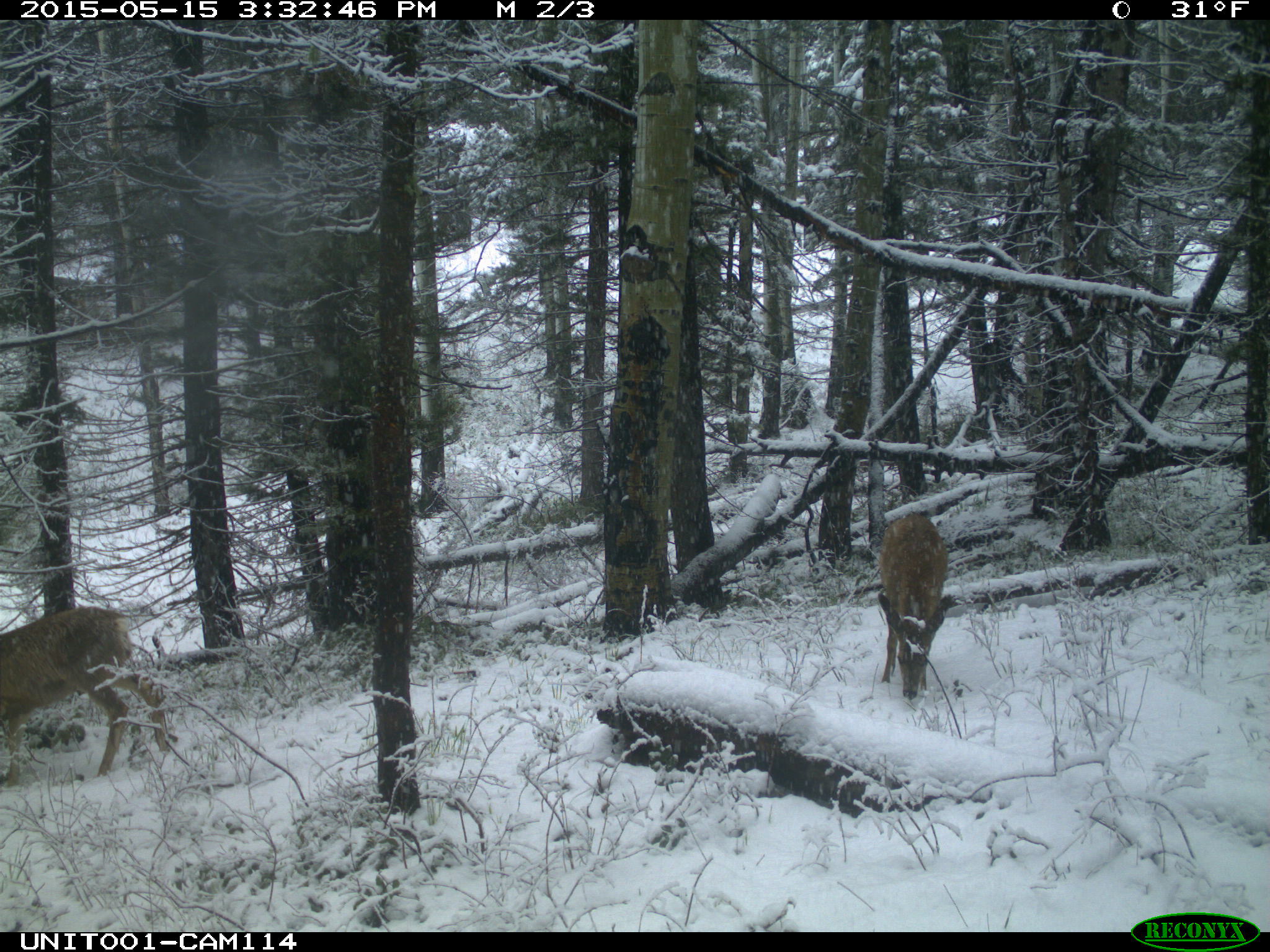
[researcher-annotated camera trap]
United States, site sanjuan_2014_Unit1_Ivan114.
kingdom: Animalia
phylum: Chordata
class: Mammalia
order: Artiodactyla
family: Cervidae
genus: Odocoileus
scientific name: Odocoileus hemionus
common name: mule deer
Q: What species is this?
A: Odocoileus hemionus (mule deer).